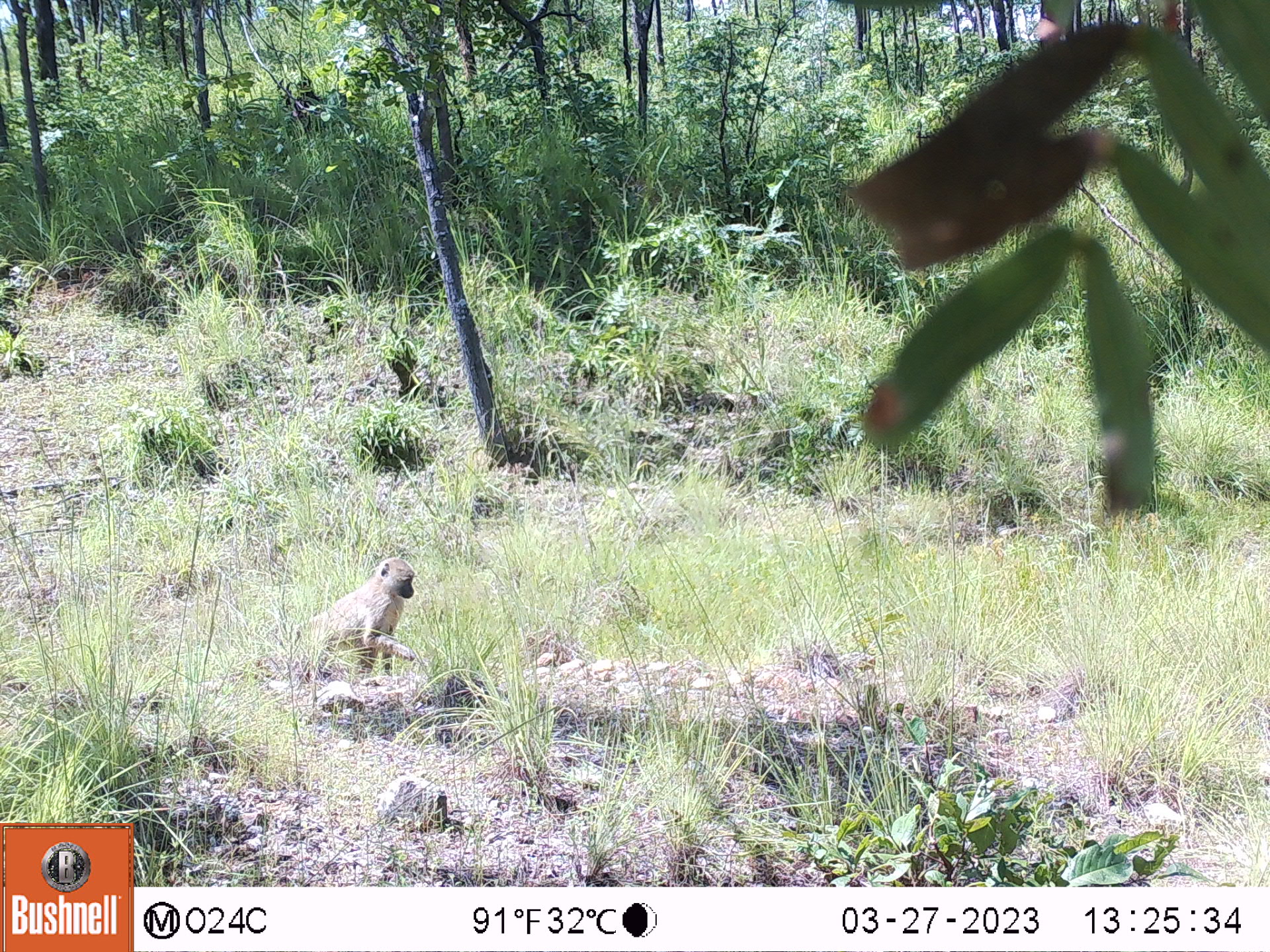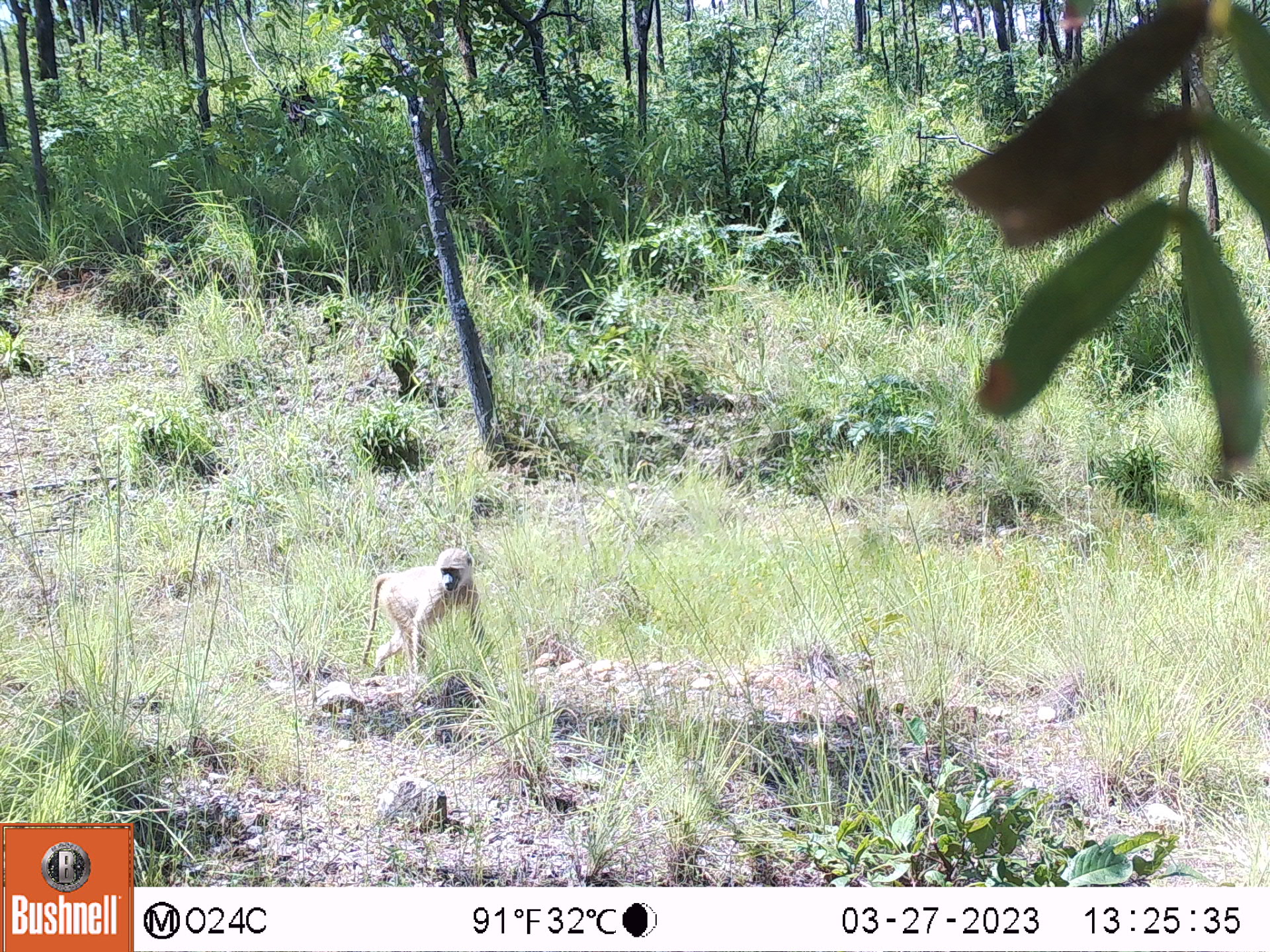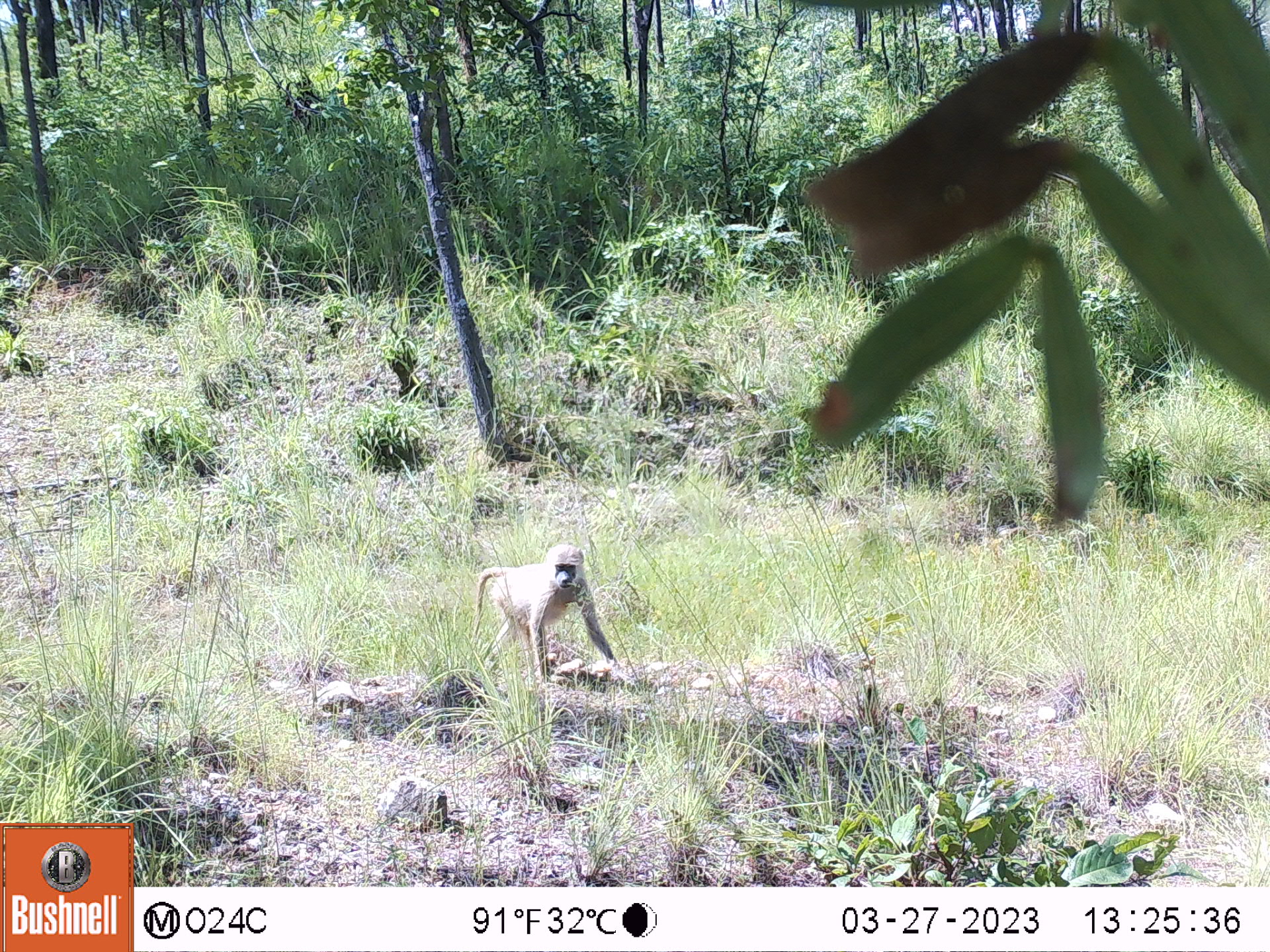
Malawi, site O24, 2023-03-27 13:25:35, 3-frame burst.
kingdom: Animalia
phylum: Chordata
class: Mammalia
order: Primates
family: Cercopithecidae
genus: Papio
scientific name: Papio cynocephalus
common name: yellow baboon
Yellow baboon (Papio cynocephalus), count 1.